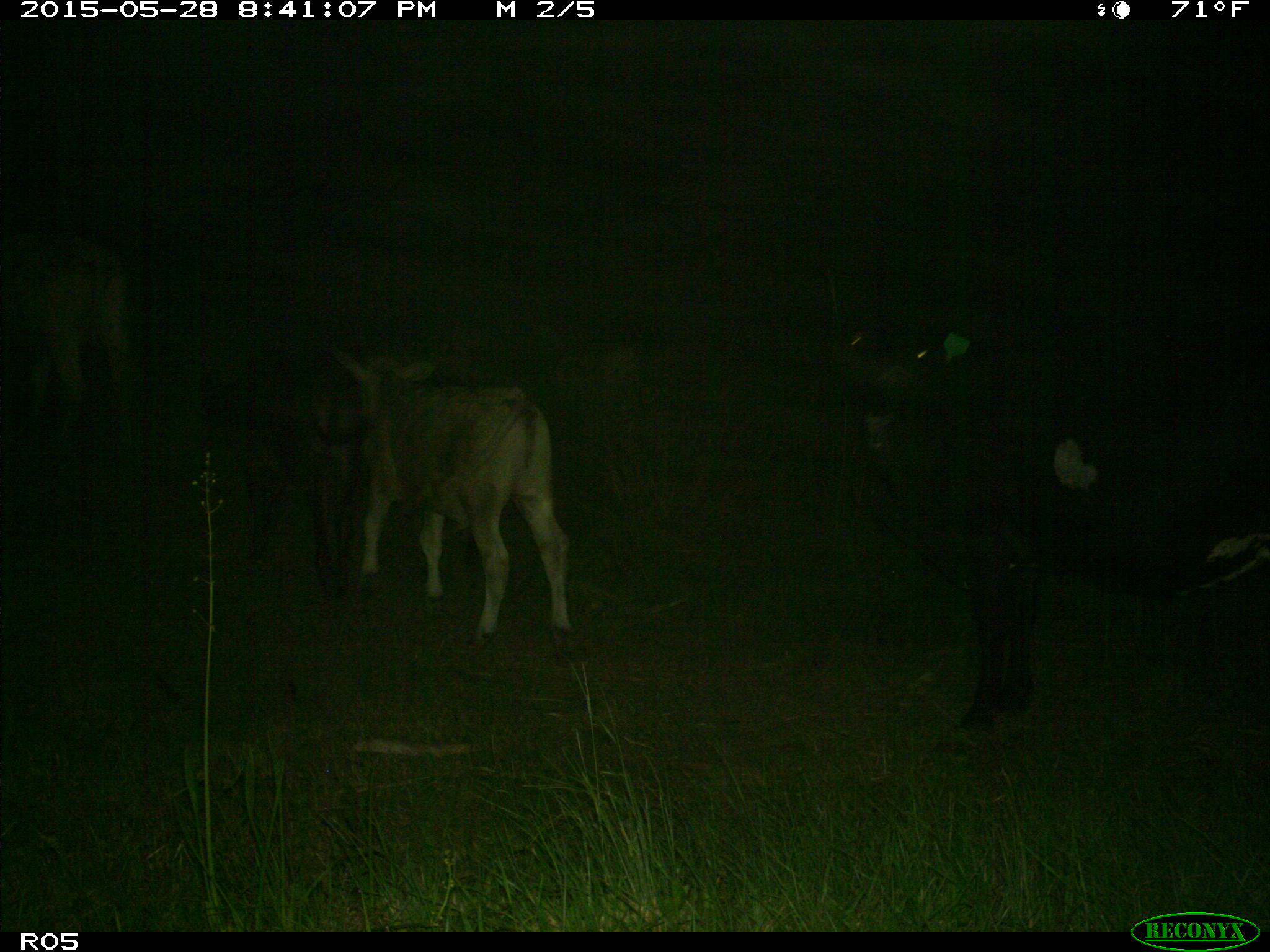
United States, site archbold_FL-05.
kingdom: Animalia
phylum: Chordata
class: Mammalia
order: Artiodactyla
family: Bovidae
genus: Bos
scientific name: Bos taurus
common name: domestic cow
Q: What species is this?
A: Bos taurus (domestic cow).